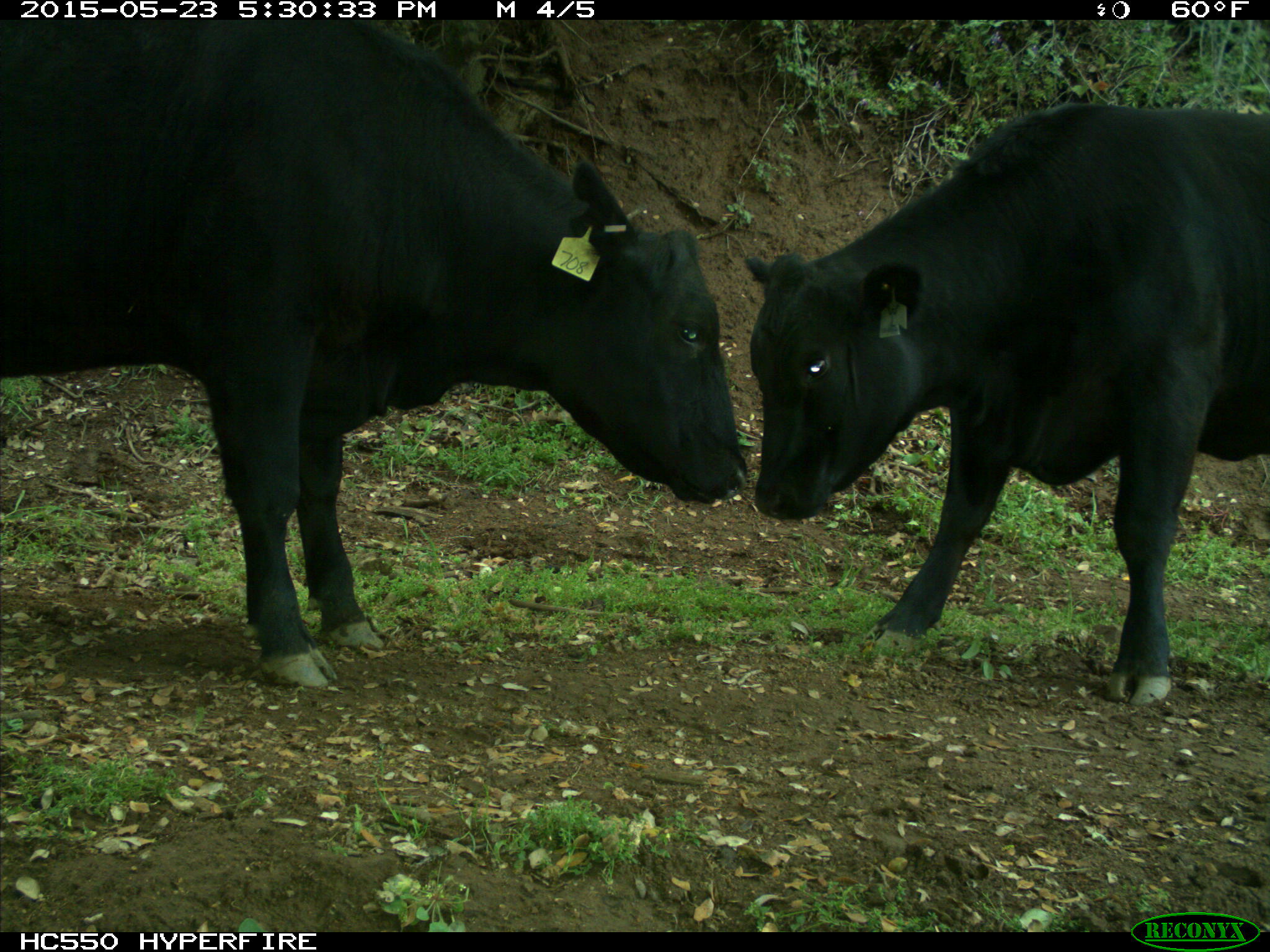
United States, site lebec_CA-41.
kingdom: Animalia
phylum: Chordata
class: Mammalia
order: Artiodactyla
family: Bovidae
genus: Bos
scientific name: Bos taurus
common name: domestic cow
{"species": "Bos taurus (domestic cow)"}